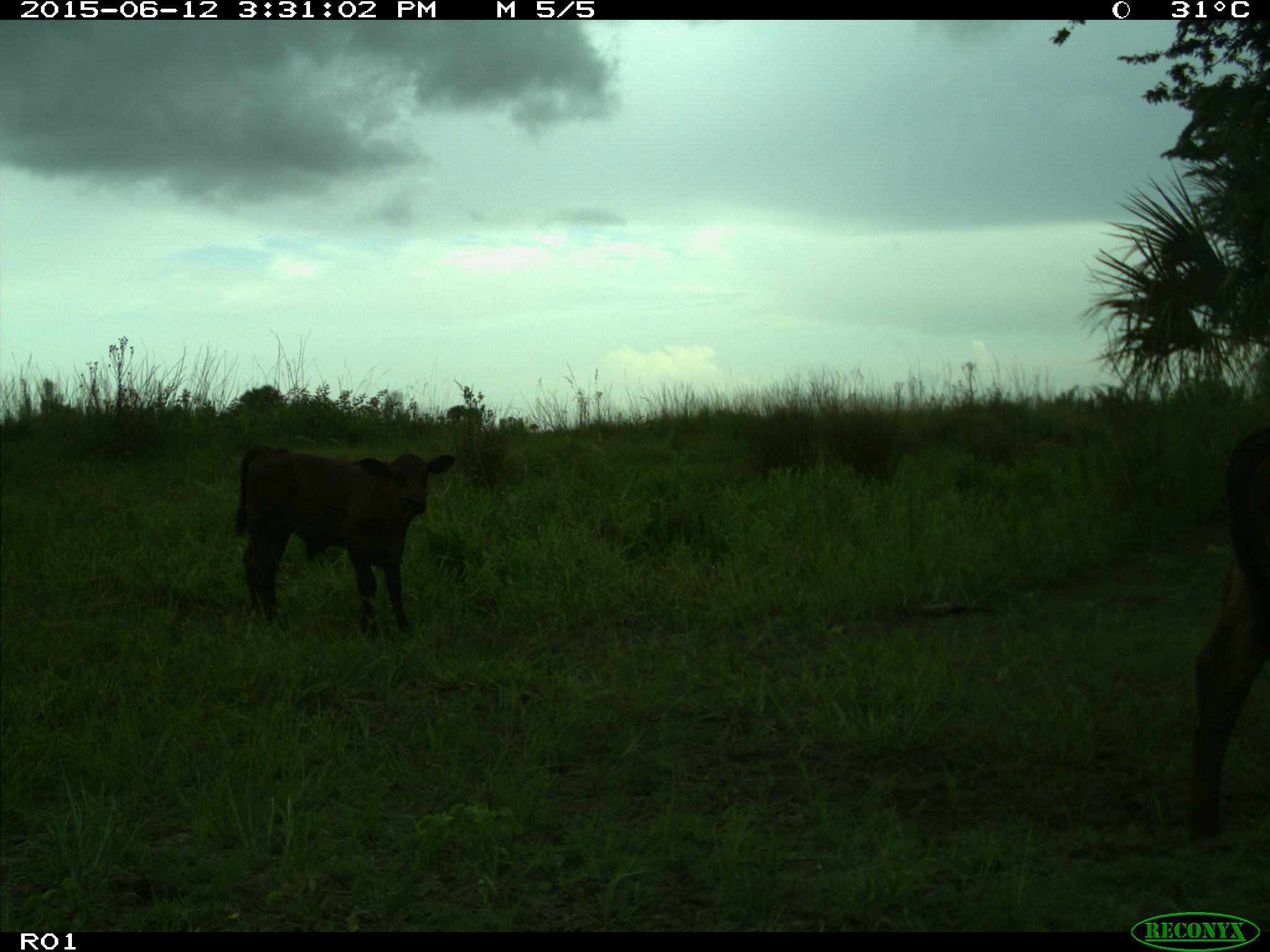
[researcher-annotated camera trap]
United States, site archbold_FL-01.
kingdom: Animalia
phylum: Chordata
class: Mammalia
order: Artiodactyla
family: Bovidae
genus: Bos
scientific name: Bos taurus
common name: domestic cow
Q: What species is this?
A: Bos taurus (domestic cow).